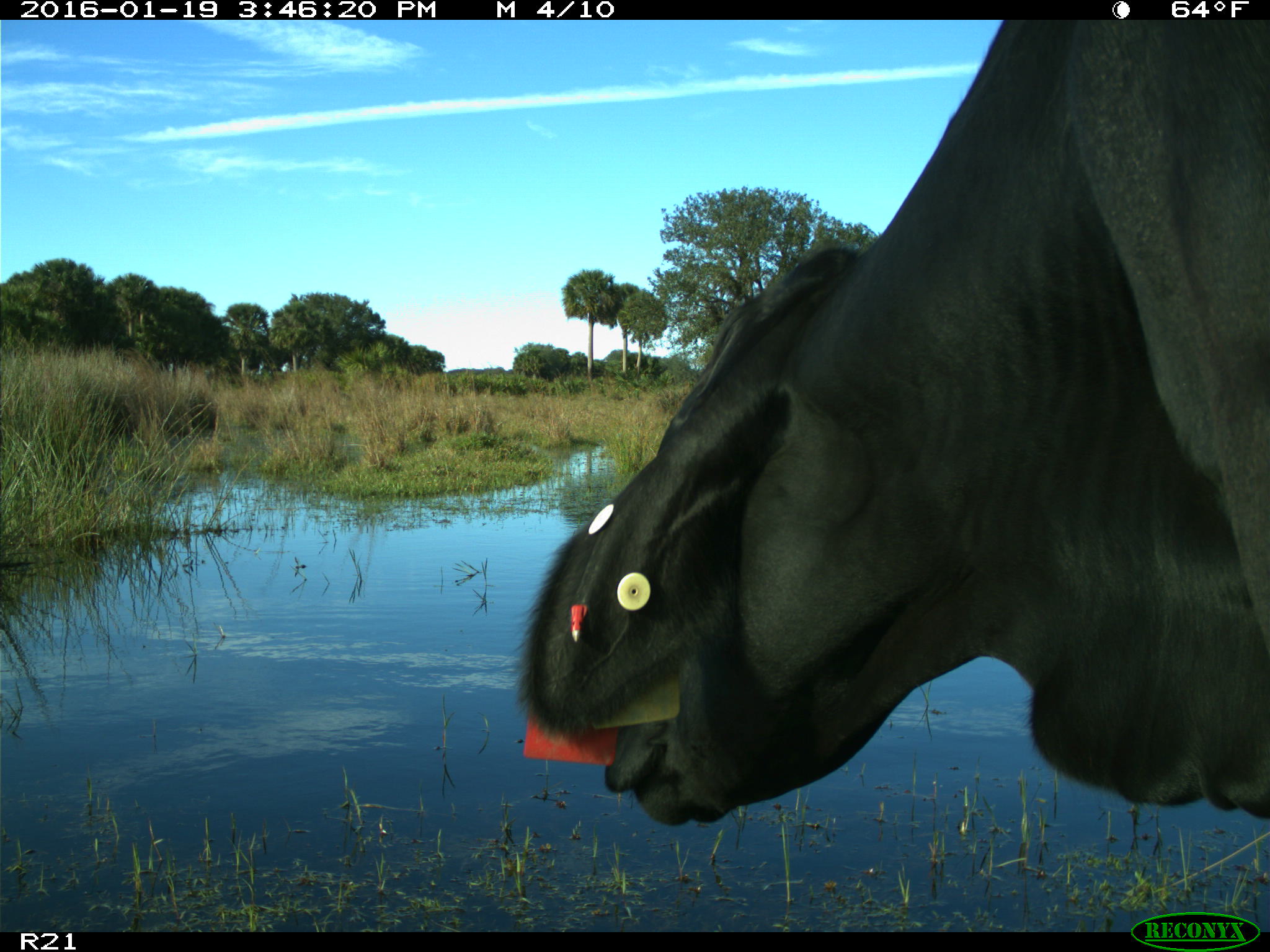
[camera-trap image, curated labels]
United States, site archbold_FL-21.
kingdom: Animalia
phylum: Chordata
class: Mammalia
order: Artiodactyla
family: Bovidae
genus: Bos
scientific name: Bos taurus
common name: domestic cow